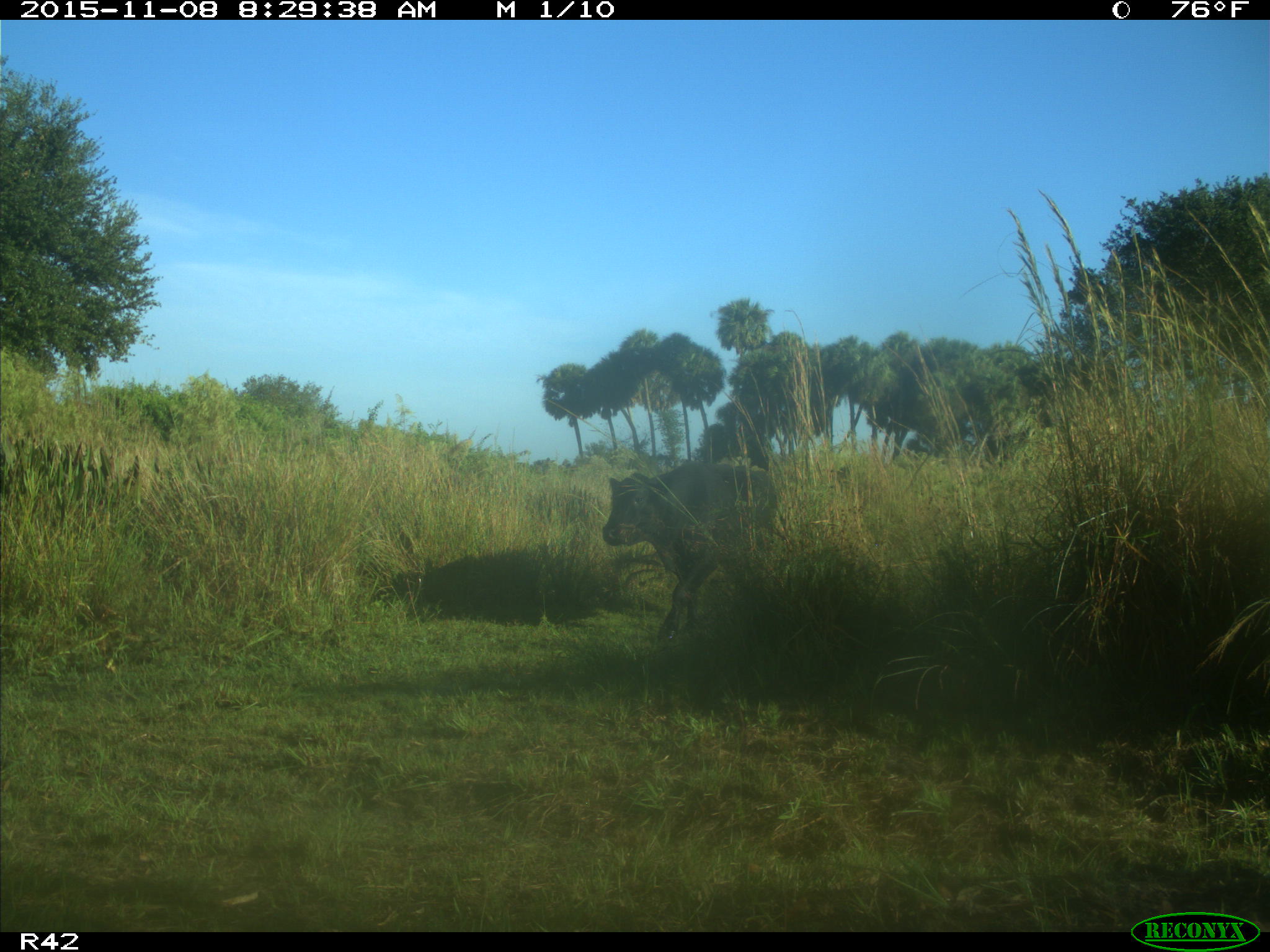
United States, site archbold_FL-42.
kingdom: Animalia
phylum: Chordata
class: Mammalia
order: Artiodactyla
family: Bovidae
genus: Bos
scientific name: Bos taurus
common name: domestic cow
Bos taurus (domestic cow).